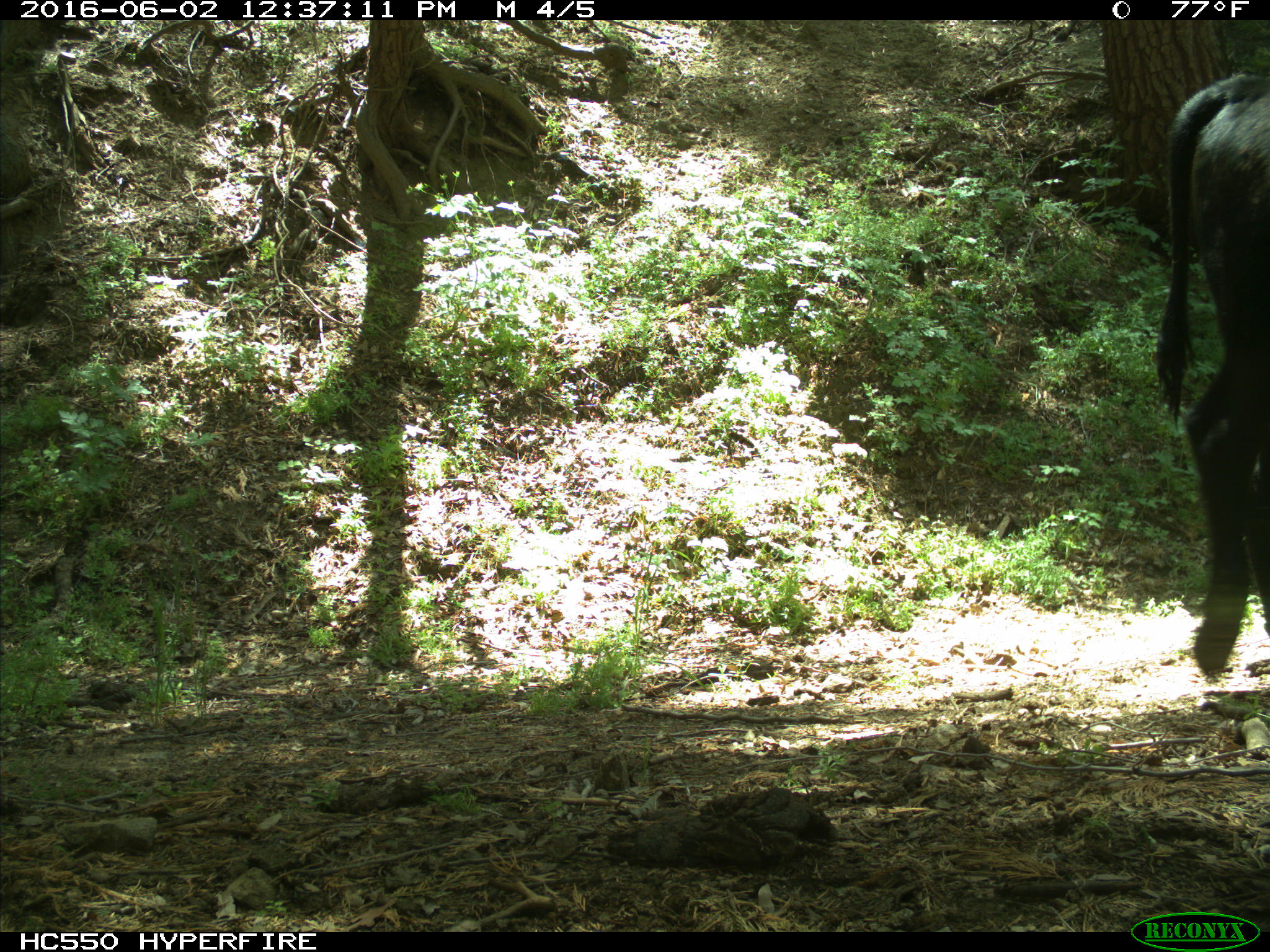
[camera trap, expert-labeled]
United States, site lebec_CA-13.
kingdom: Animalia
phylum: Chordata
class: Mammalia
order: Artiodactyla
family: Bovidae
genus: Bos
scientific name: Bos taurus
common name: domestic cow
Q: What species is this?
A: Bos taurus (domestic cow).